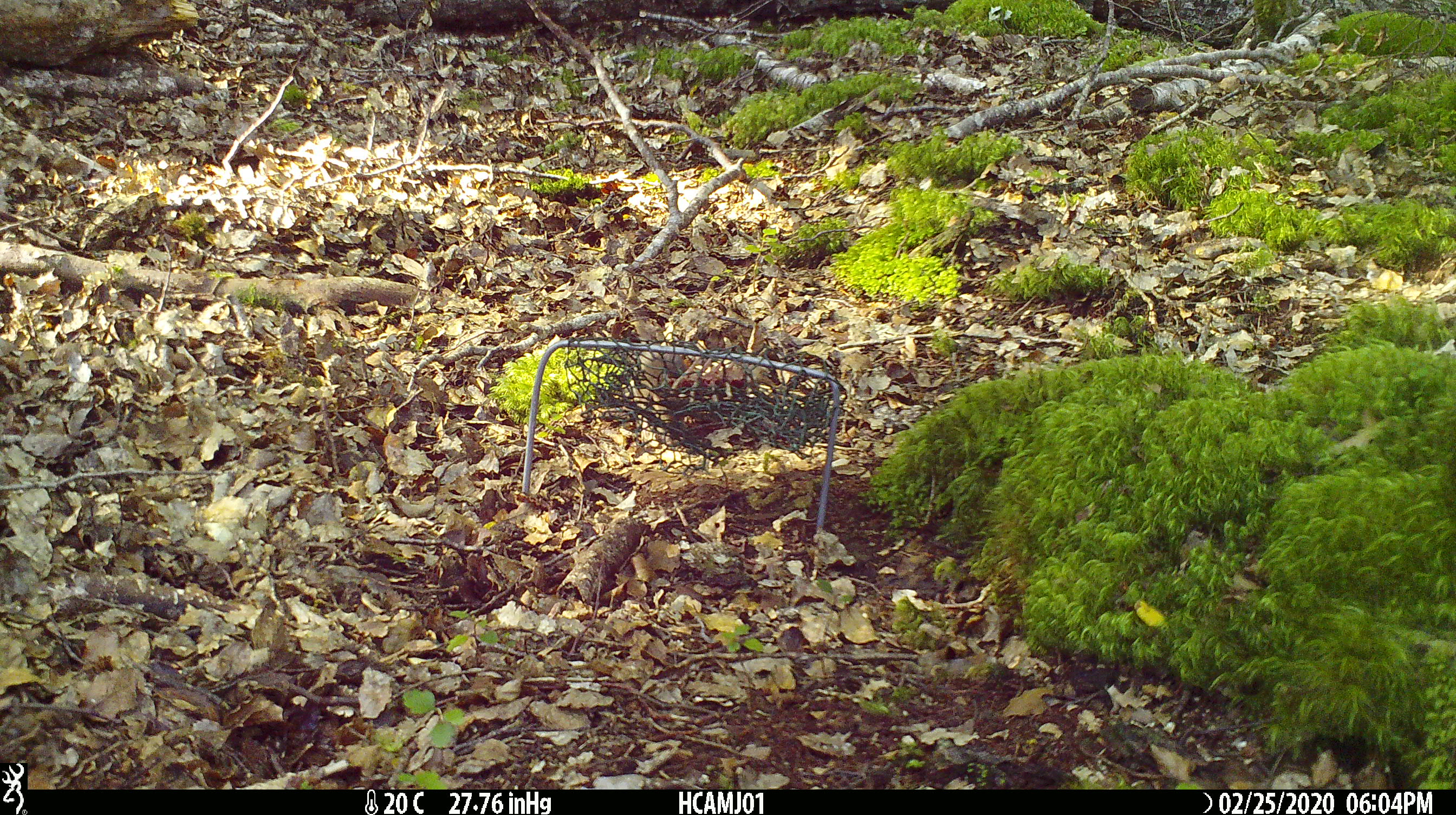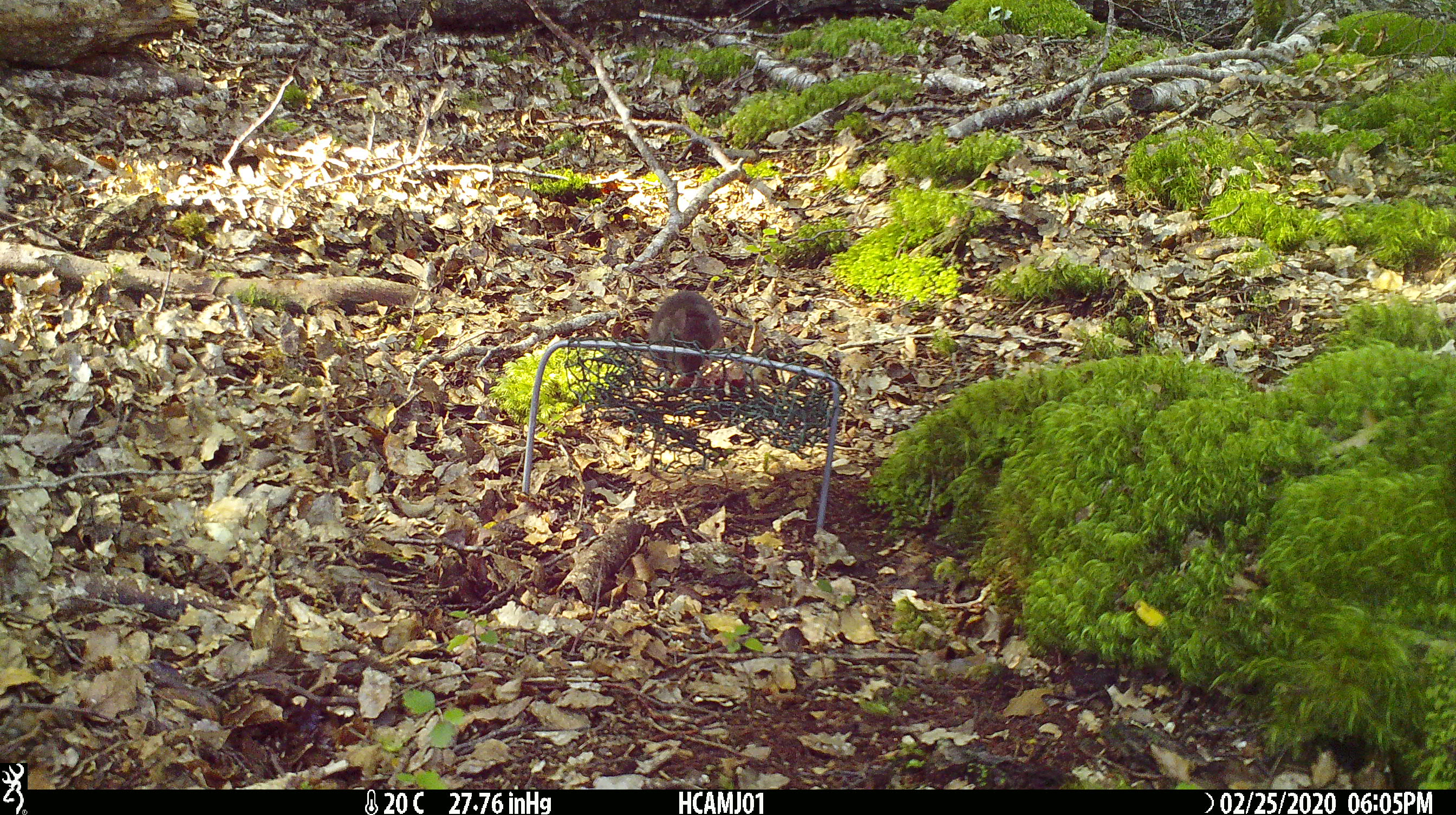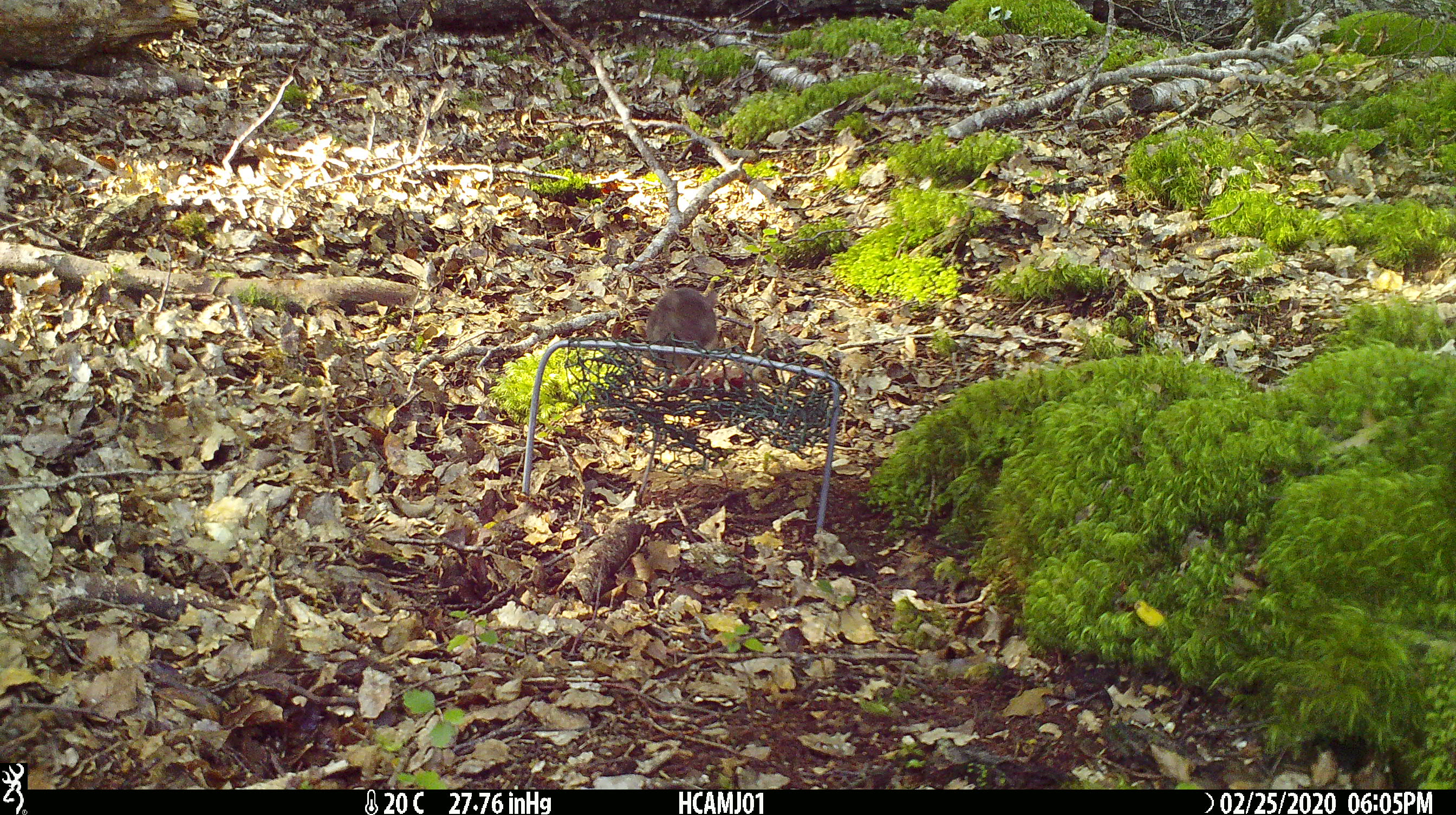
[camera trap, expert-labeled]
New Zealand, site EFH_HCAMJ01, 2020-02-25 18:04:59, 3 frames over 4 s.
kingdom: Animalia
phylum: Chordata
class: Mammalia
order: Rodentia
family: Muridae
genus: Mus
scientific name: Mus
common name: mouse